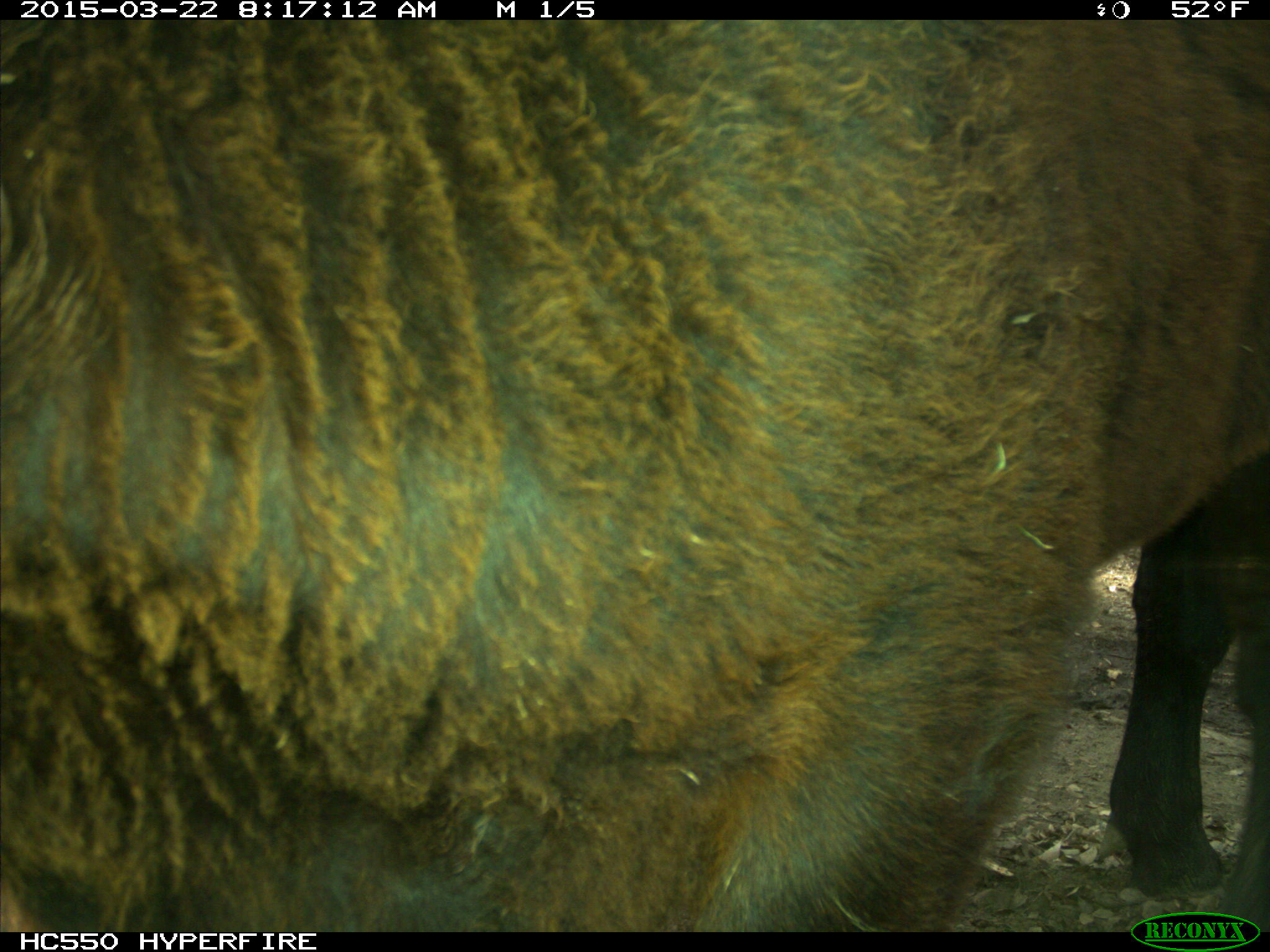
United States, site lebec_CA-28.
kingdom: Animalia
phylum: Chordata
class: Mammalia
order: Artiodactyla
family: Bovidae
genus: Bos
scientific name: Bos taurus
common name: domestic cow